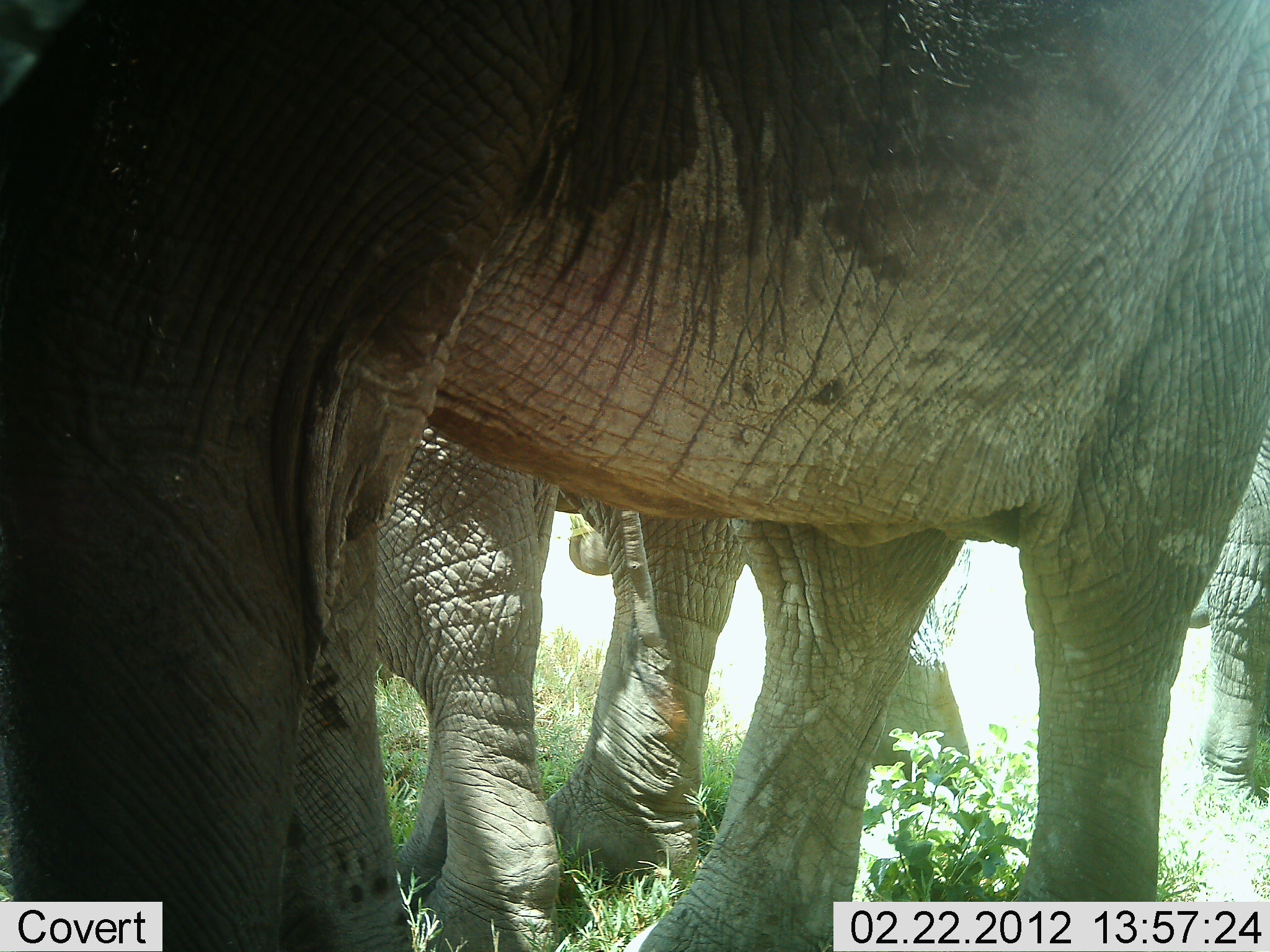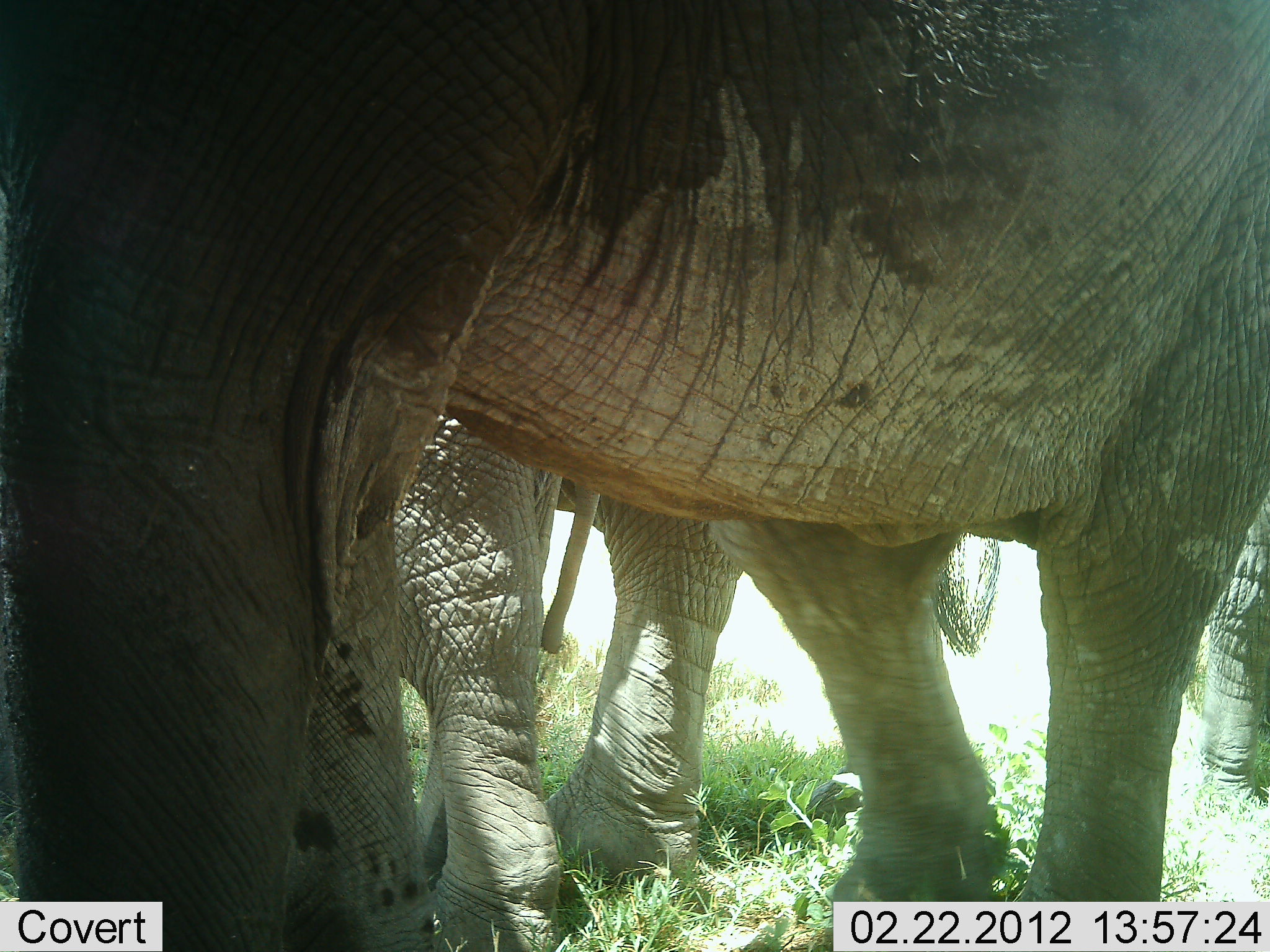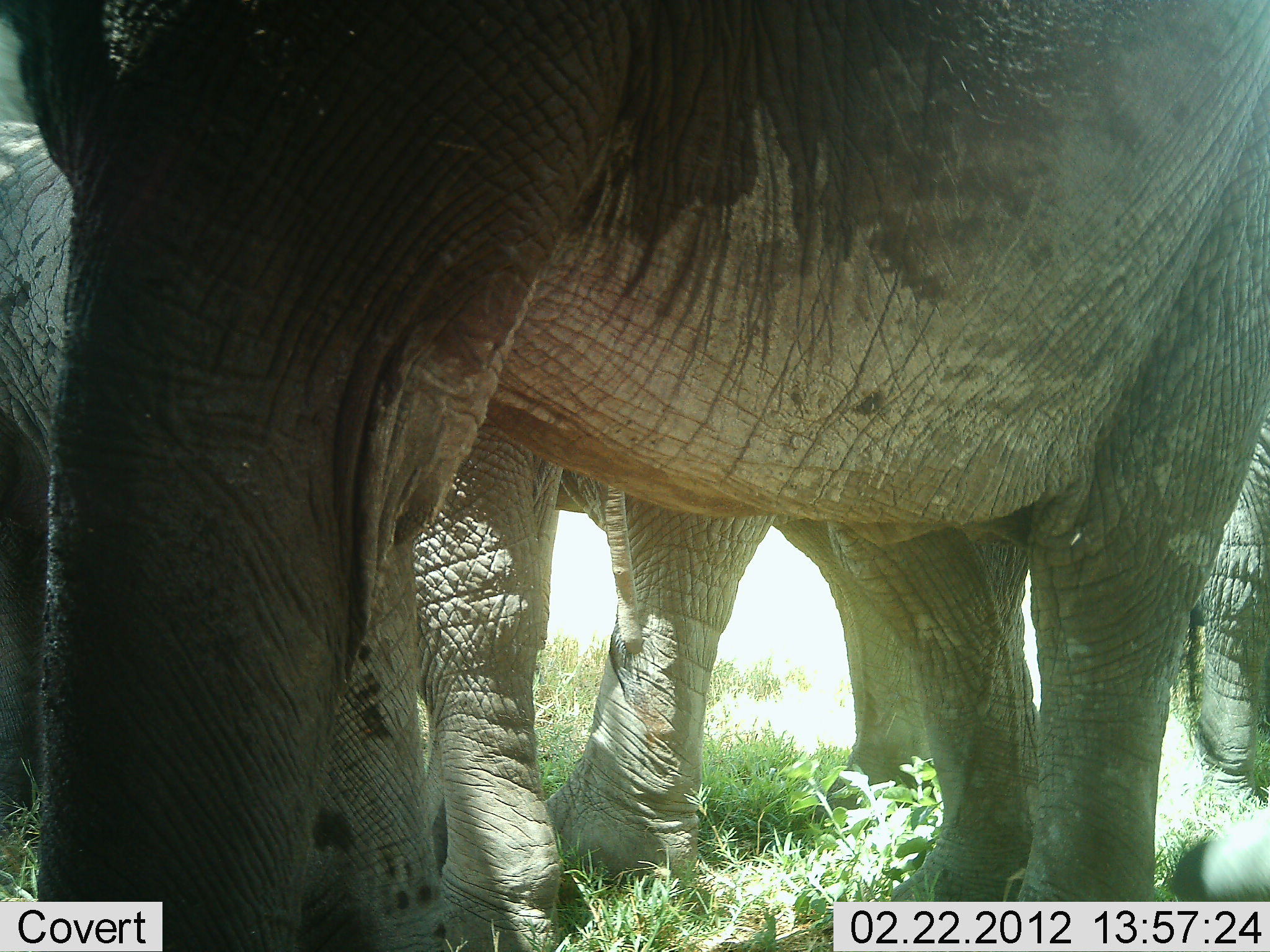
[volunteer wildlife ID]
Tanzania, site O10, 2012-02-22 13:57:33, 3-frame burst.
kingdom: Animalia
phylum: Chordata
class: Mammalia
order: Proboscidea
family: Elephantidae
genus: Loxodonta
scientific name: Loxodonta africana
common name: african bush elephant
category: elephant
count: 3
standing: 88%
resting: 0%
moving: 18%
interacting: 12%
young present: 6%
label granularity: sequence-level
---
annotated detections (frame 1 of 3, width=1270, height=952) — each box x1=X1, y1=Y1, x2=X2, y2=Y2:
animal: x1=1, y1=1, x2=1270, y2=952; x1=350, y1=404, x2=751, y2=950; x1=883, y1=433, x2=1270, y2=835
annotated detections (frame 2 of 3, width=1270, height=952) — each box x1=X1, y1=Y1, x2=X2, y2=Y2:
animal: x1=1, y1=1, x2=1270, y2=952; x1=378, y1=404, x2=748, y2=950; x1=1179, y1=487, x2=1270, y2=905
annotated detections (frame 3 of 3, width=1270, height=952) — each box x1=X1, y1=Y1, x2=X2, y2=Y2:
animal: x1=1, y1=1, x2=1270, y2=952; x1=776, y1=407, x2=1270, y2=900; x1=404, y1=401, x2=777, y2=949